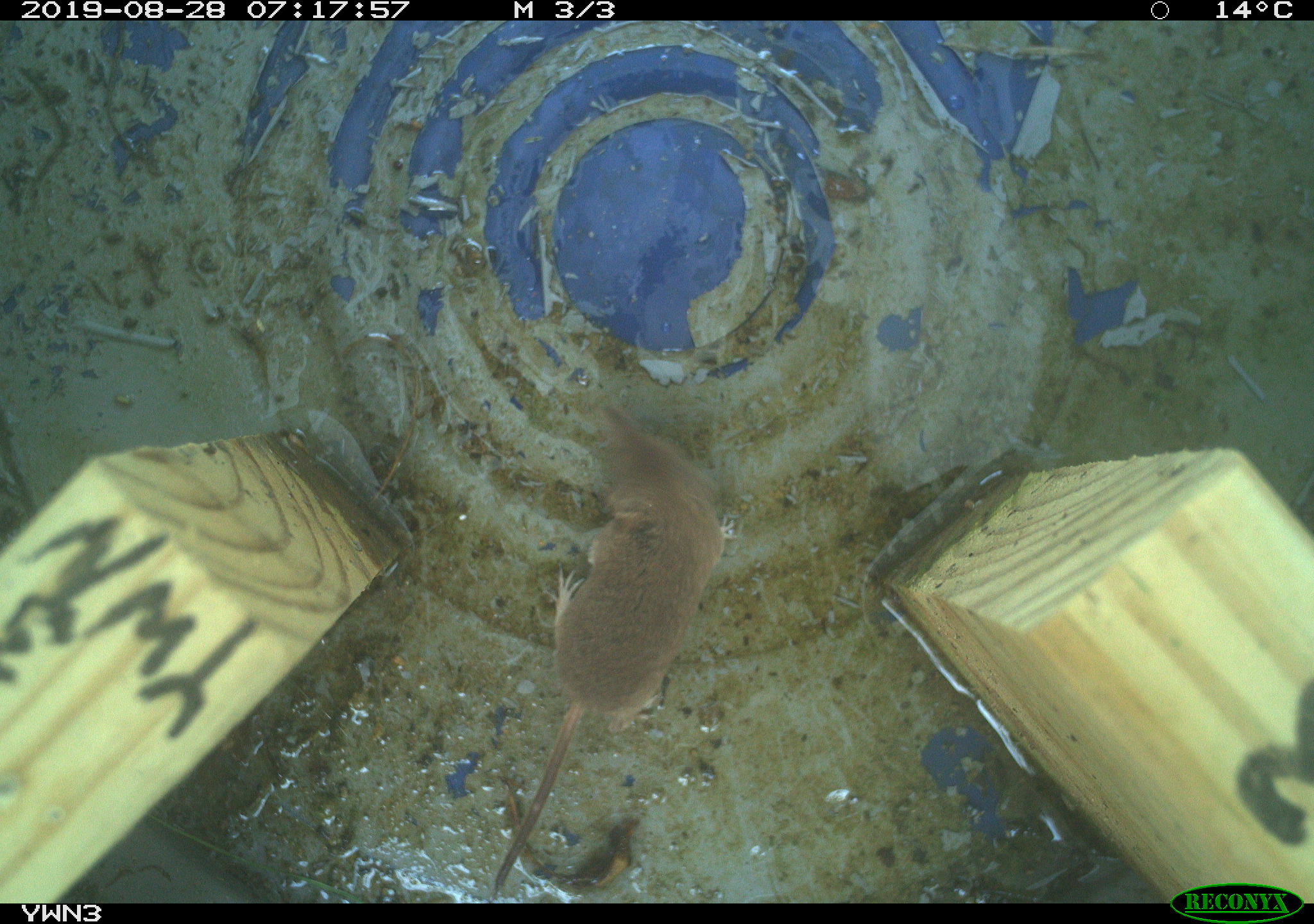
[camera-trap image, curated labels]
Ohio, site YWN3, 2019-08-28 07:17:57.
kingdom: Animalia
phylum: Chordata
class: Mammalia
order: Eulipotyphla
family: Soricidae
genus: Sorex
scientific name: Sorex cinereus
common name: masked shrew